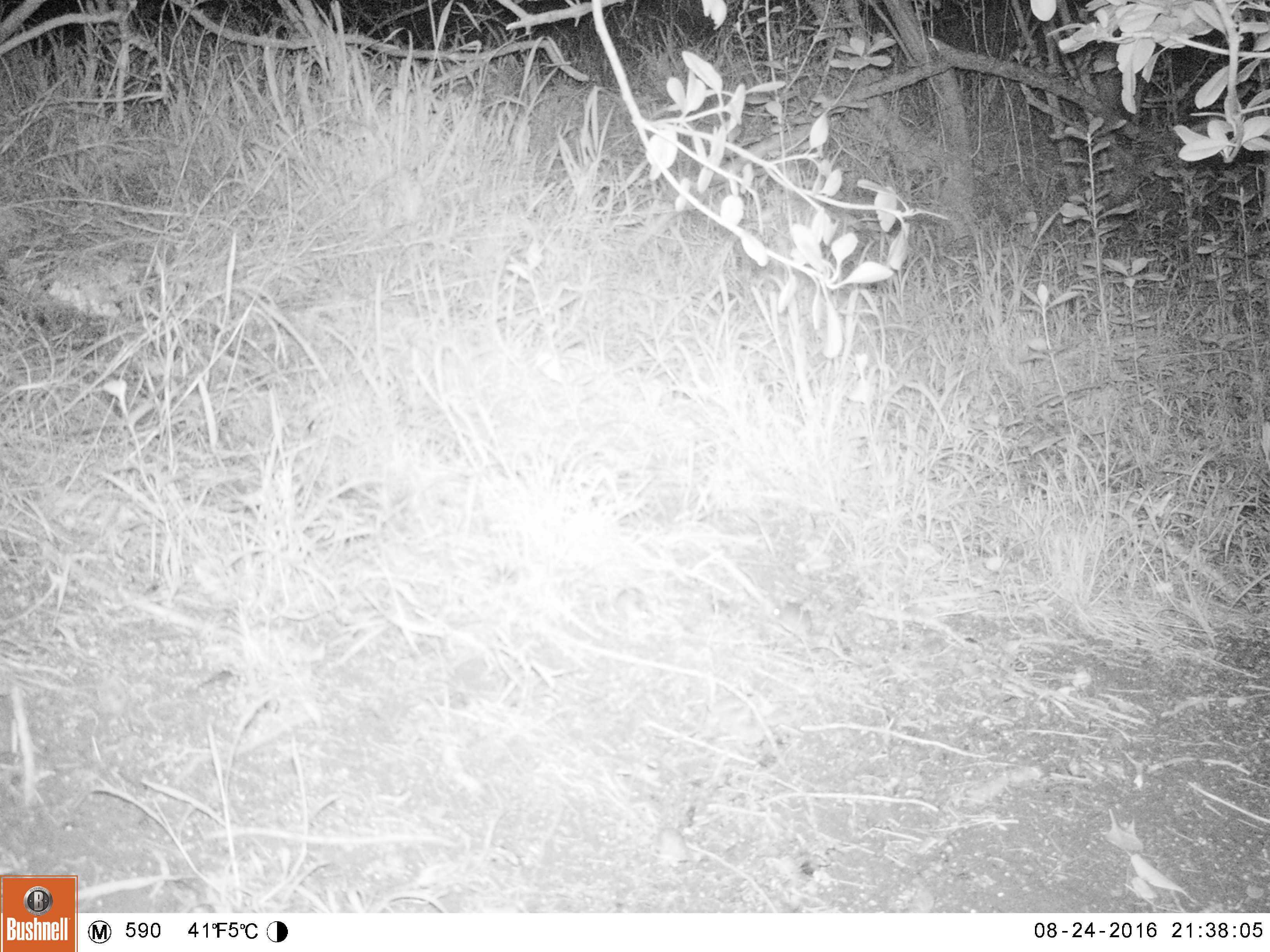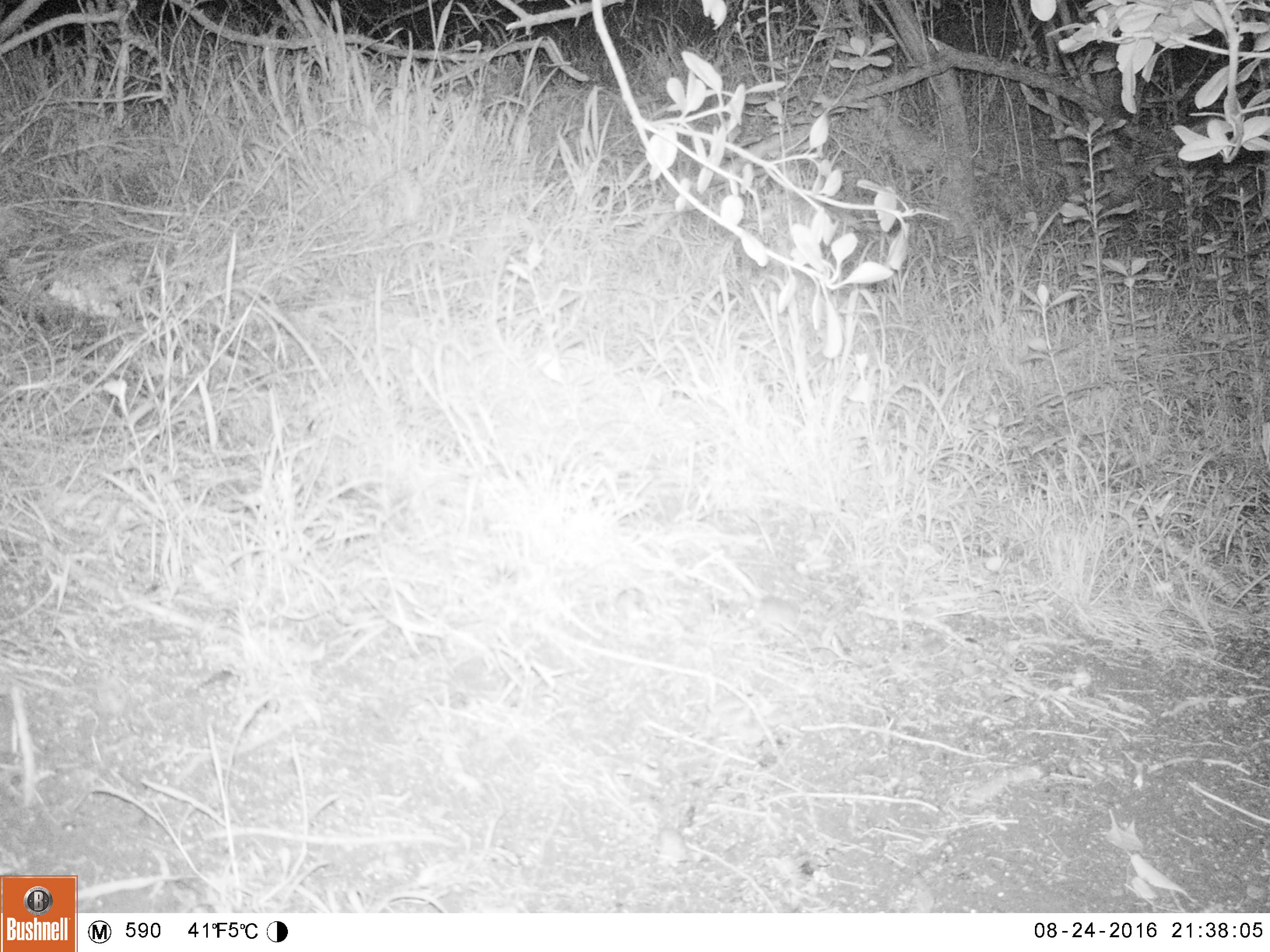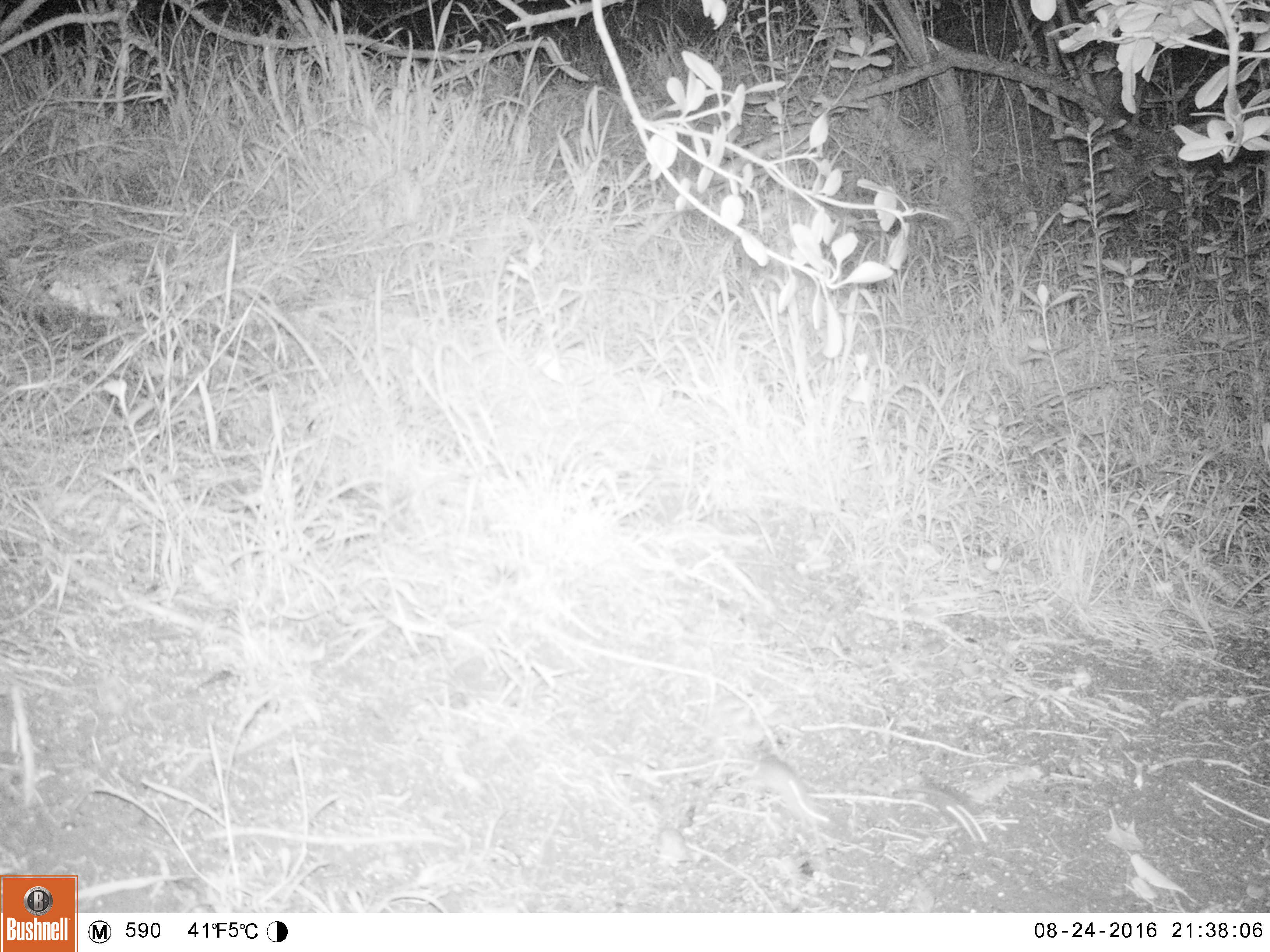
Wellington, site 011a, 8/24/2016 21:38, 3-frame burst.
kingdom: Animalia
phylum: Chordata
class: Mammalia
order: Rodentia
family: Muridae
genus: Mus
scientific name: Mus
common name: mouse